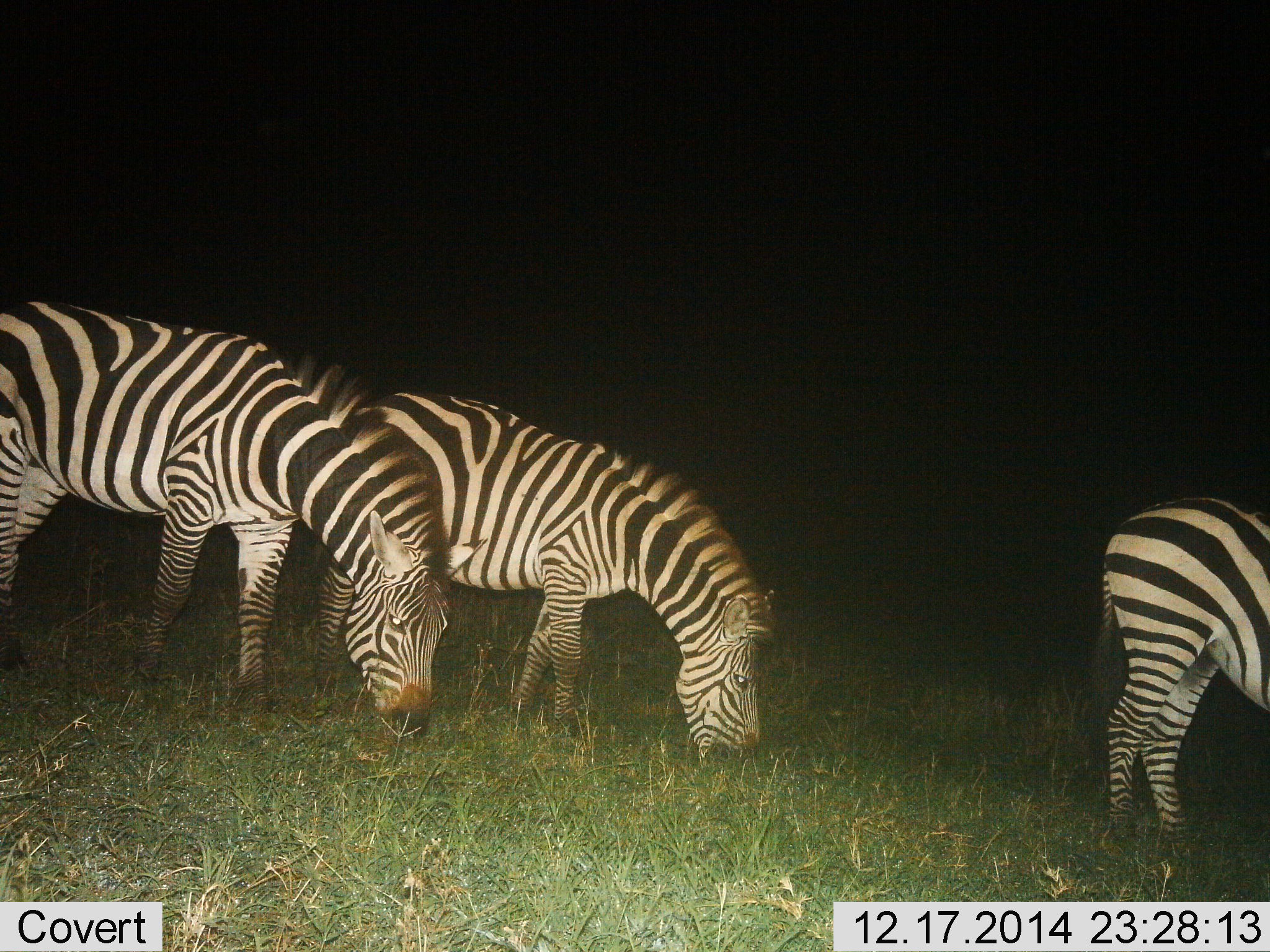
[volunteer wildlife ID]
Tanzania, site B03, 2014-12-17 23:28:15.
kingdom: Animalia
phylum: Chordata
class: Mammalia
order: Perissodactyla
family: Equidae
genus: Equus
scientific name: Equus quagga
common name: plains zebra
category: zebra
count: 3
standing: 10%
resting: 0%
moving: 0%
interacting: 0%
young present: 10%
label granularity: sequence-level